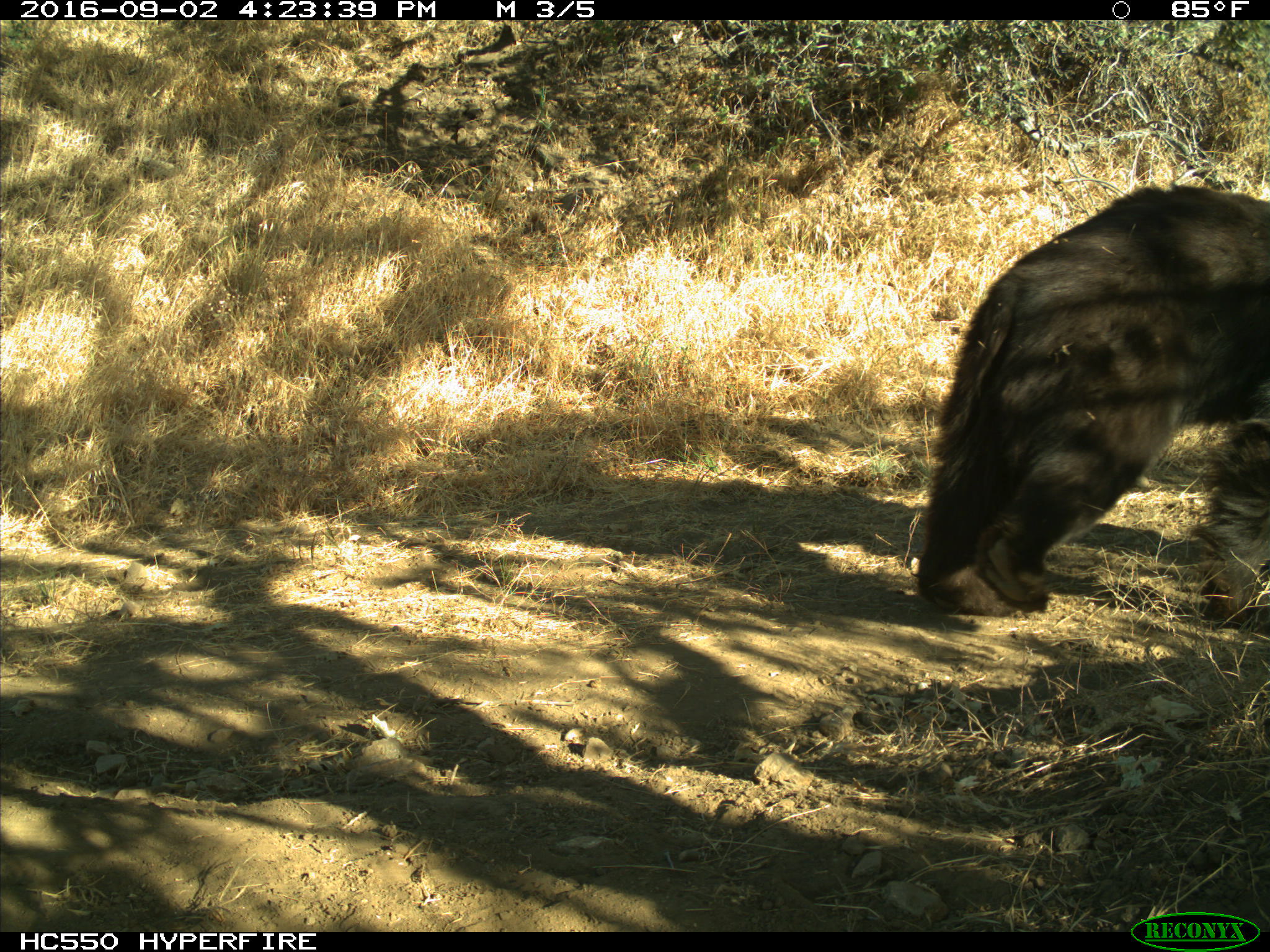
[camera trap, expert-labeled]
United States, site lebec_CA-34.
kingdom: Animalia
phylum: Chordata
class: Mammalia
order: Carnivora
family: Ursidae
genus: Ursus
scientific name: Ursus americanus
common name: american black bear